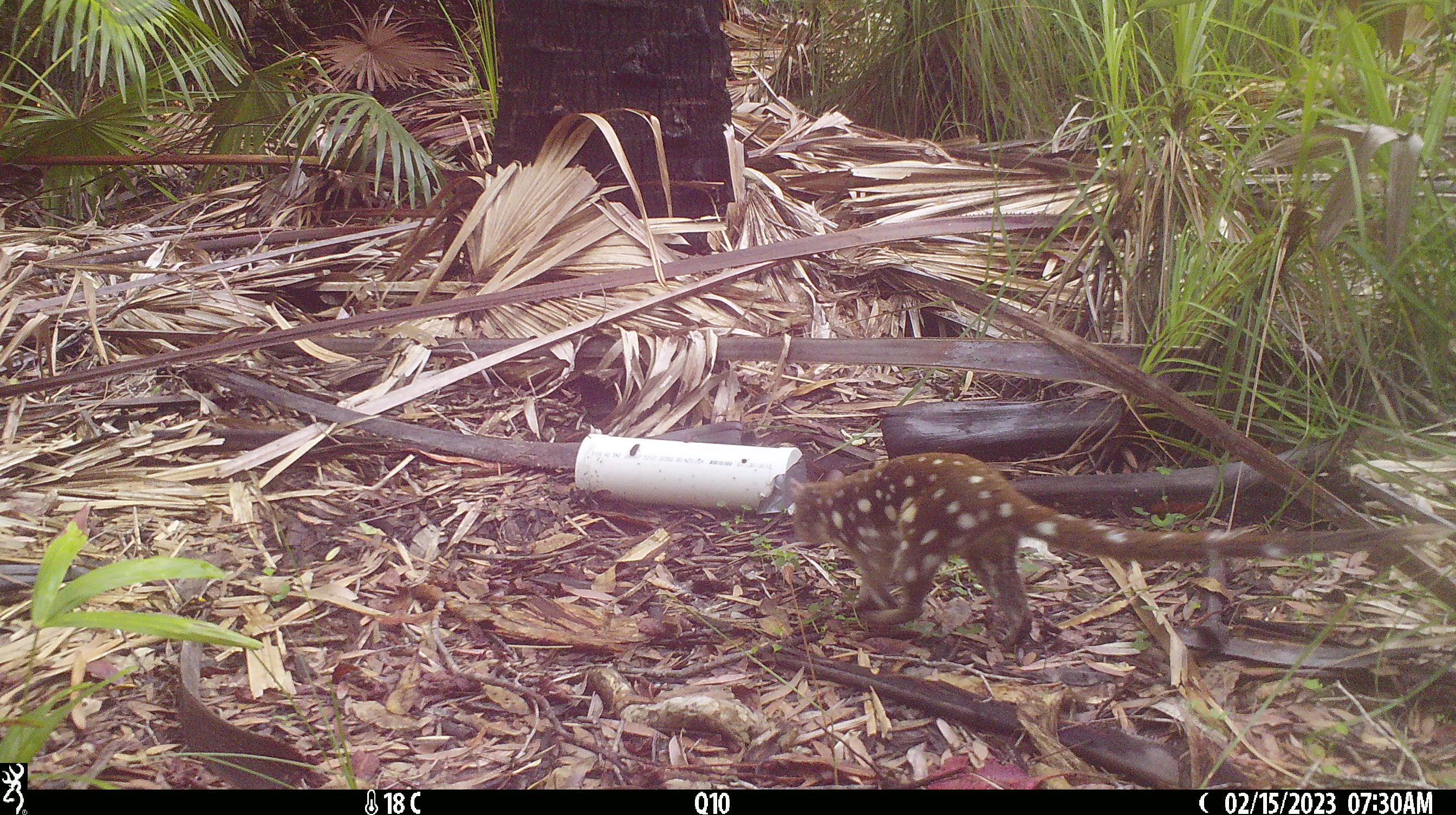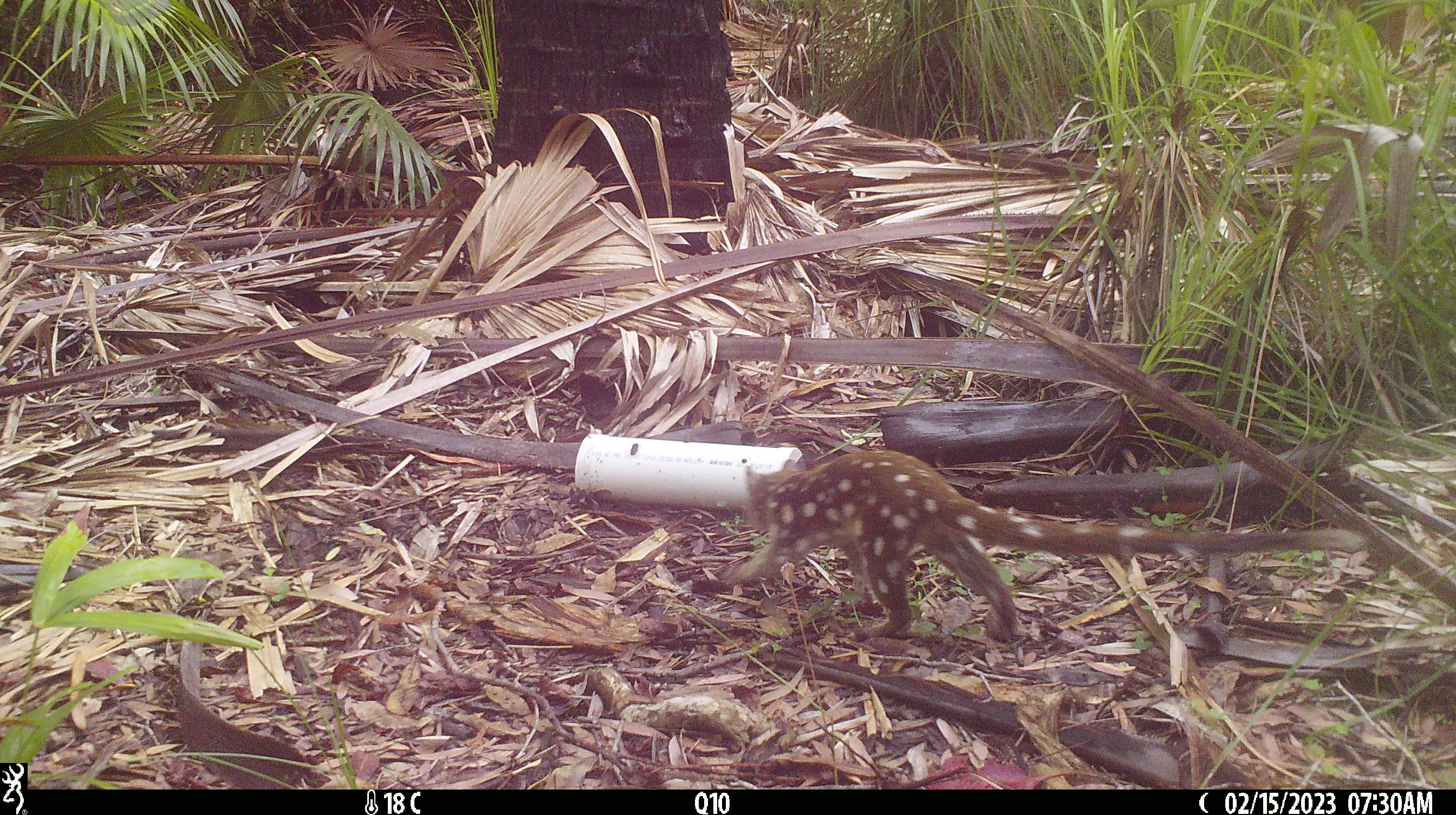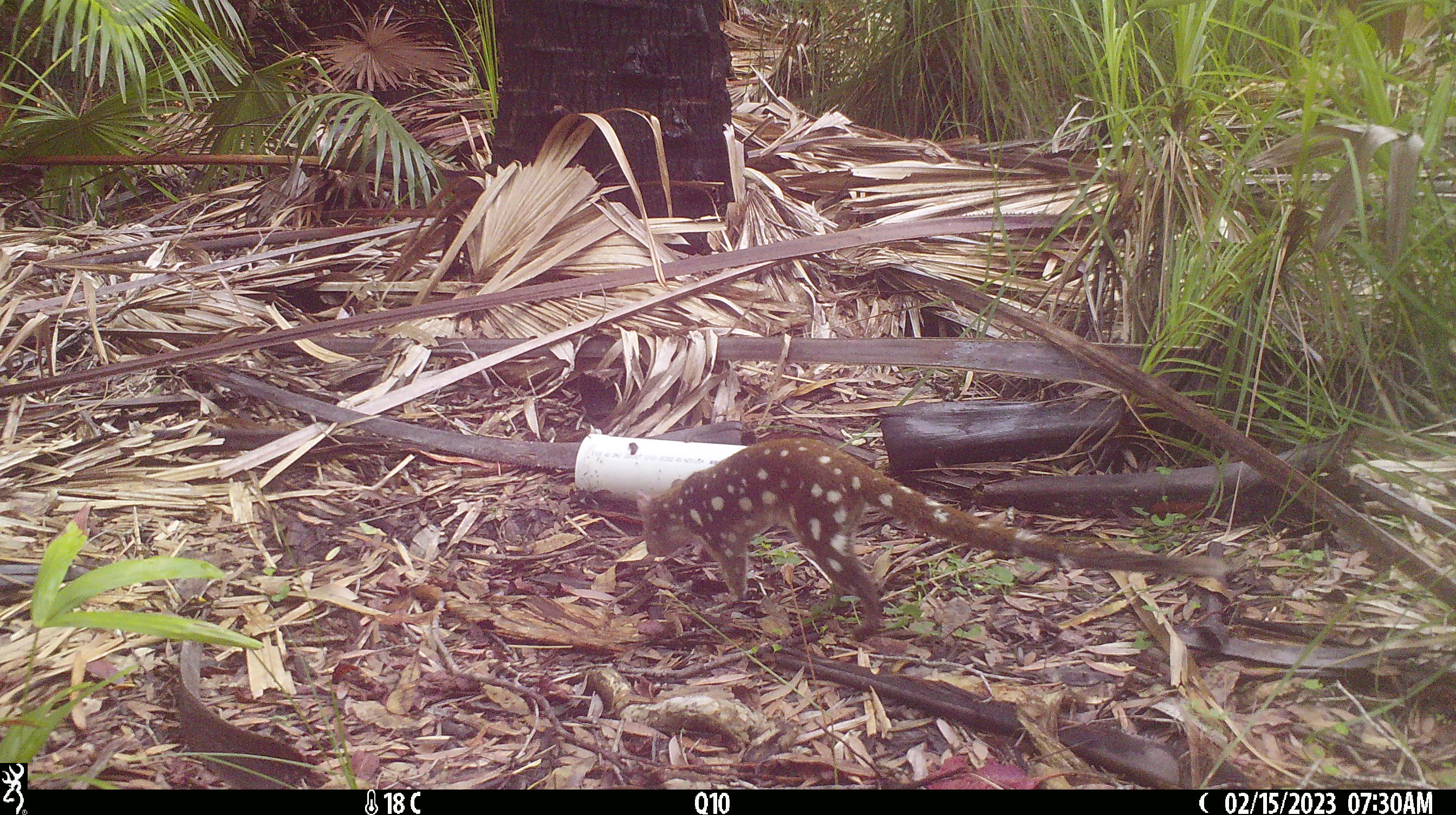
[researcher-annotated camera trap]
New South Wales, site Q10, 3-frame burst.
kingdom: Animalia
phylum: Chordata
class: Mammalia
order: Dasyuromorphia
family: Dasyuridae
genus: Dasyurus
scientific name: Dasyurus maculatus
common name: spotted-tailed quoll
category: quoll